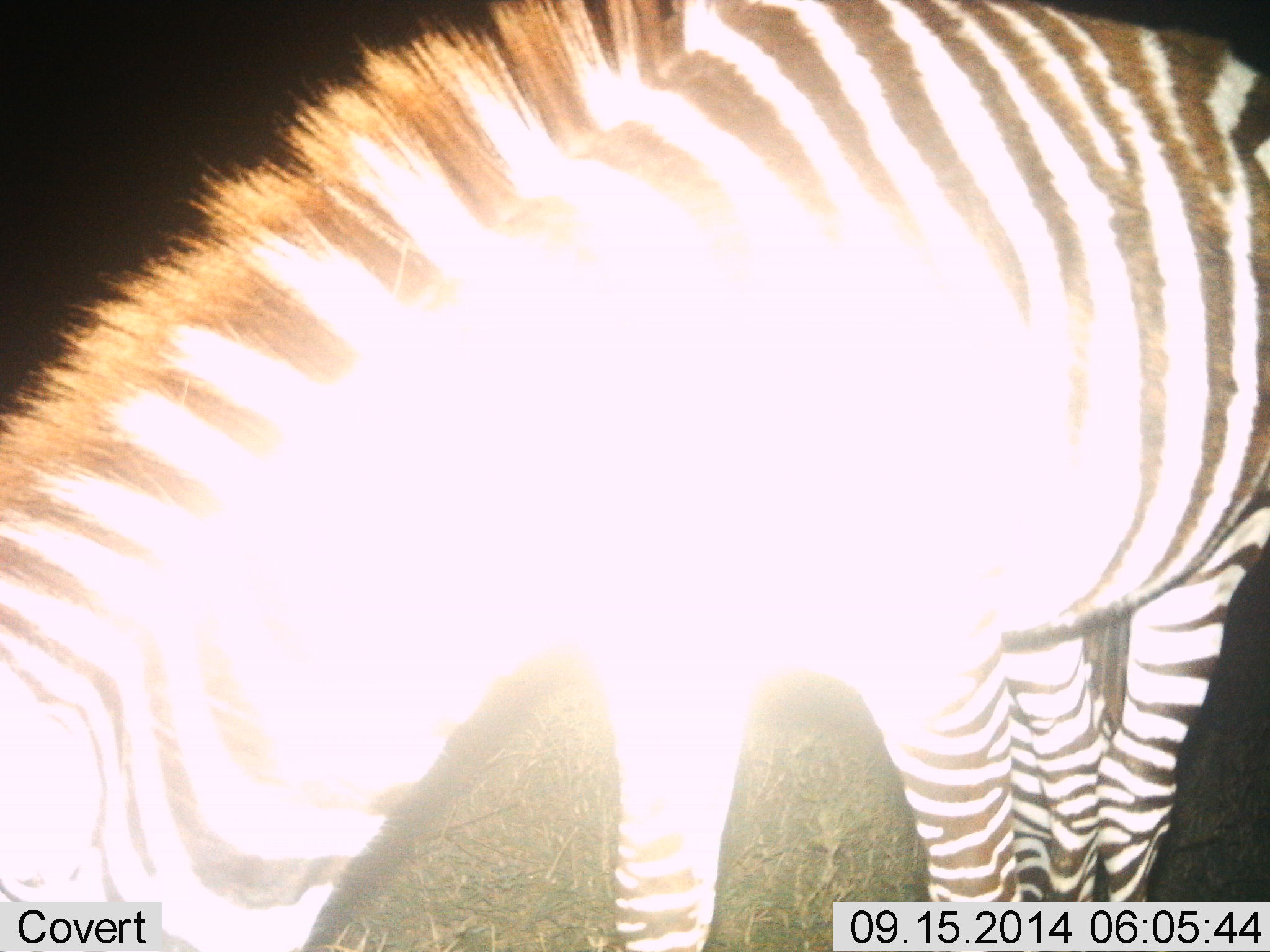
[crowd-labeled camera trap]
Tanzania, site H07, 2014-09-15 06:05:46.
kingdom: Animalia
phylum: Chordata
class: Mammalia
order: Perissodactyla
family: Equidae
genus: Equus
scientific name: Equus quagga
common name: plains zebra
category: zebra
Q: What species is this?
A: Zebra (plains zebra) (Equus quagga).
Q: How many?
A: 1.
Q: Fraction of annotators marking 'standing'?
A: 20%.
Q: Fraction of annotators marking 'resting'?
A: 0%.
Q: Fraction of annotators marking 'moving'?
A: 0%.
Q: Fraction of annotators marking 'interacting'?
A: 0%.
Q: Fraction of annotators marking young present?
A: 0%.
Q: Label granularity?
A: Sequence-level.